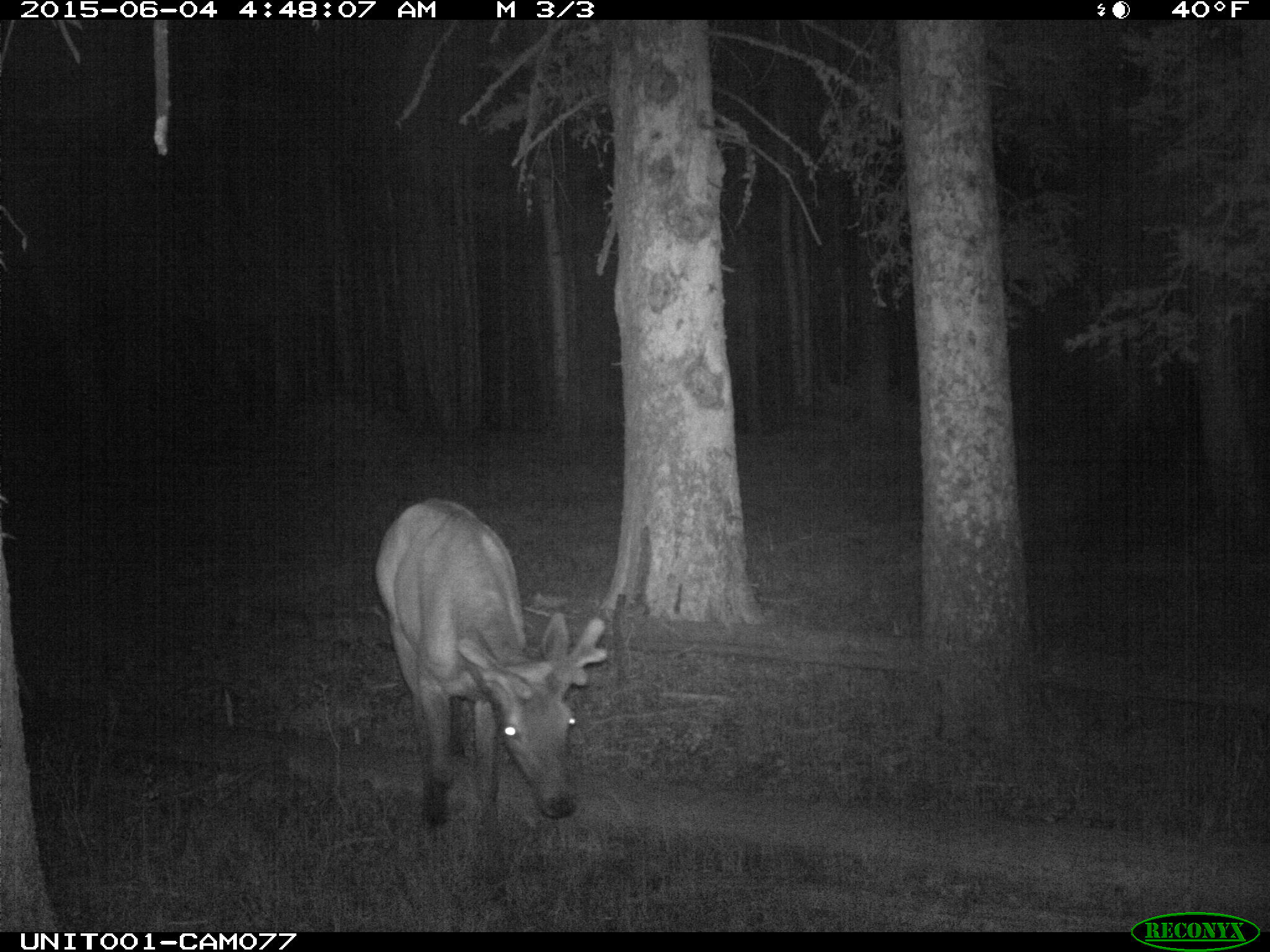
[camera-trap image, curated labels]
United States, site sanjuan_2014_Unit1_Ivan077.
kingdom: Animalia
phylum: Chordata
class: Mammalia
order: Artiodactyla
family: Cervidae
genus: Cervus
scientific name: Cervus elaphus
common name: red deer